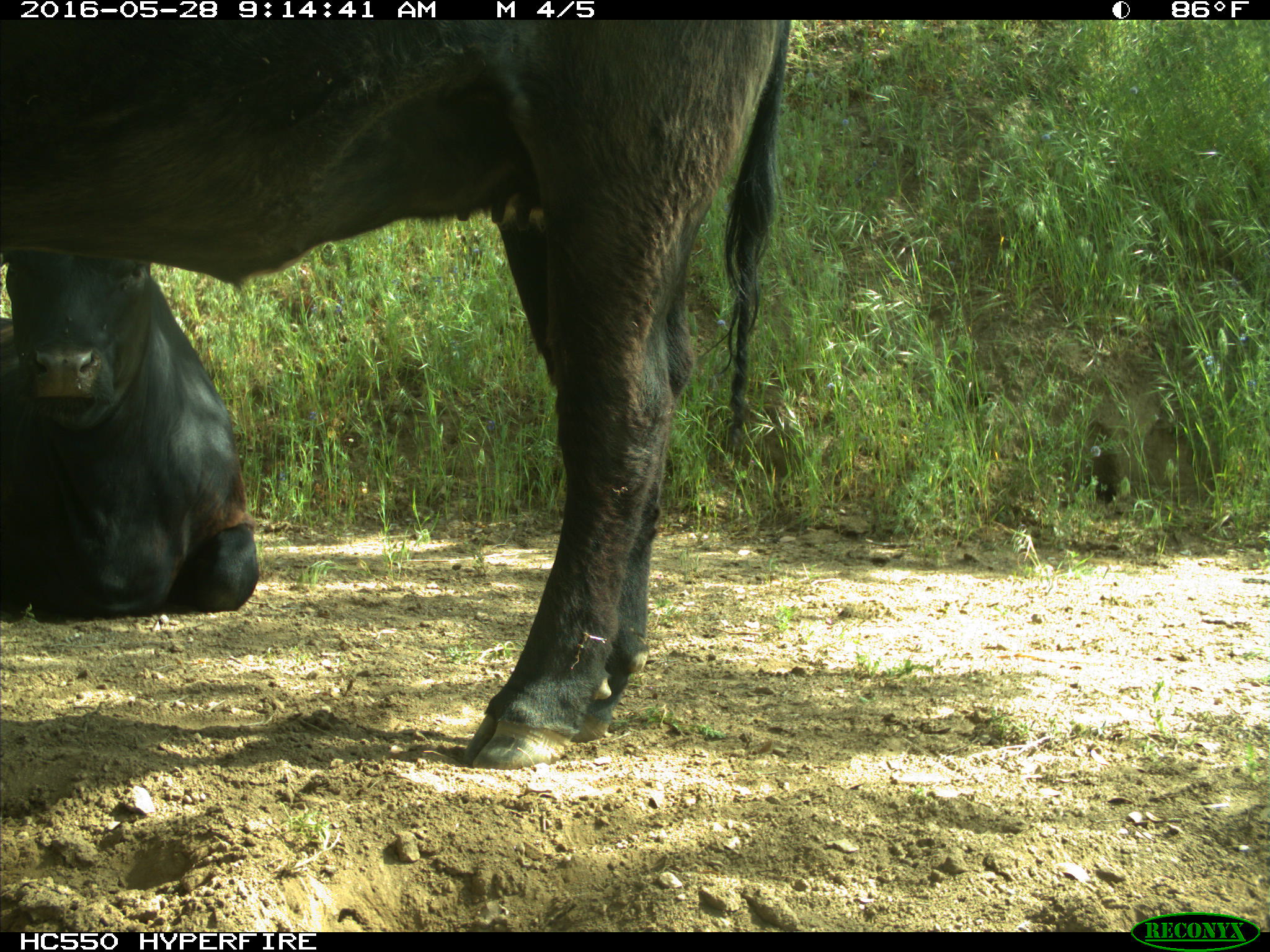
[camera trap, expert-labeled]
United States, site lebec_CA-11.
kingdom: Animalia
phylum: Chordata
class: Mammalia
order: Artiodactyla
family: Bovidae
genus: Bos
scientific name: Bos taurus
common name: domestic cow